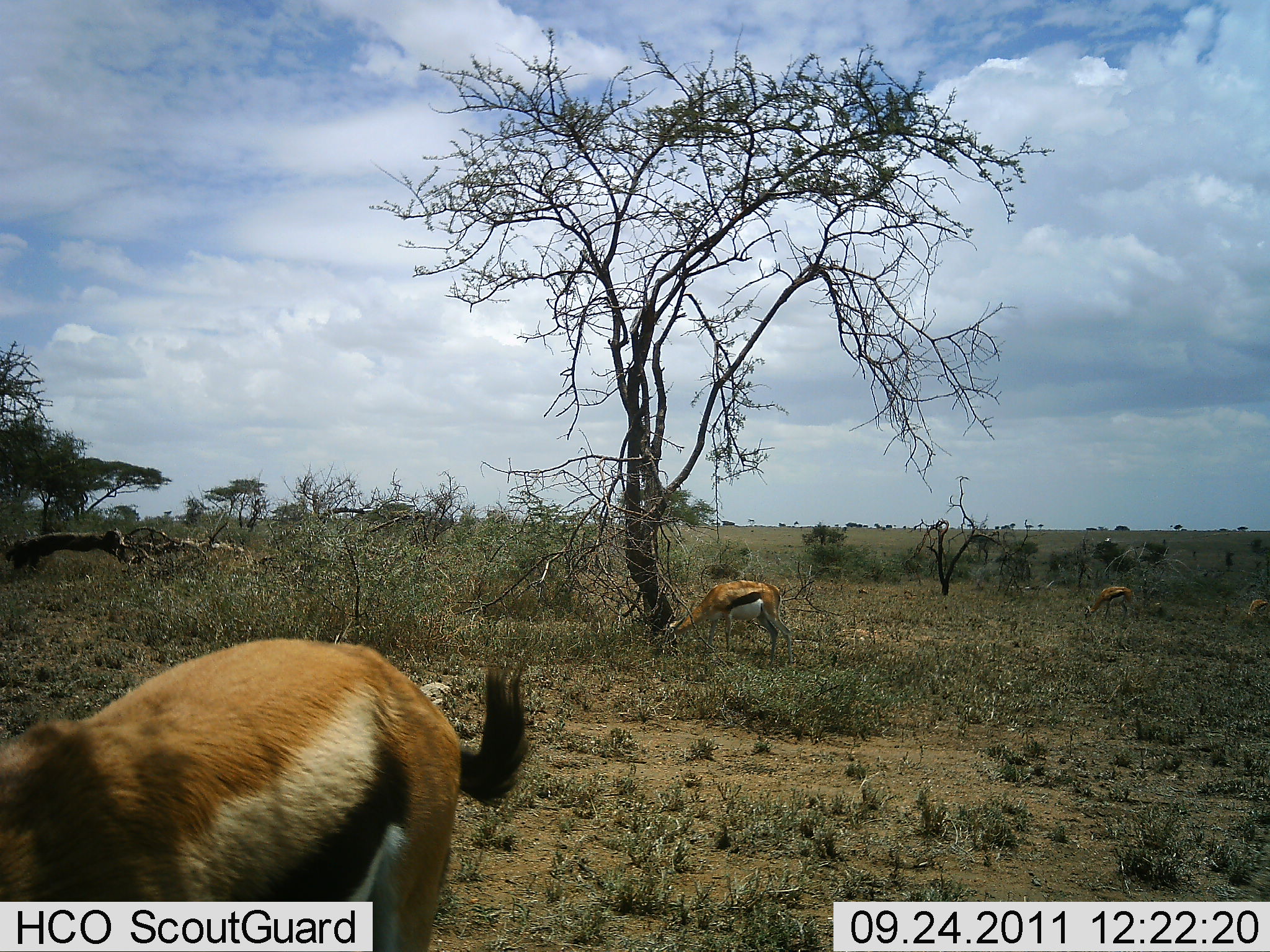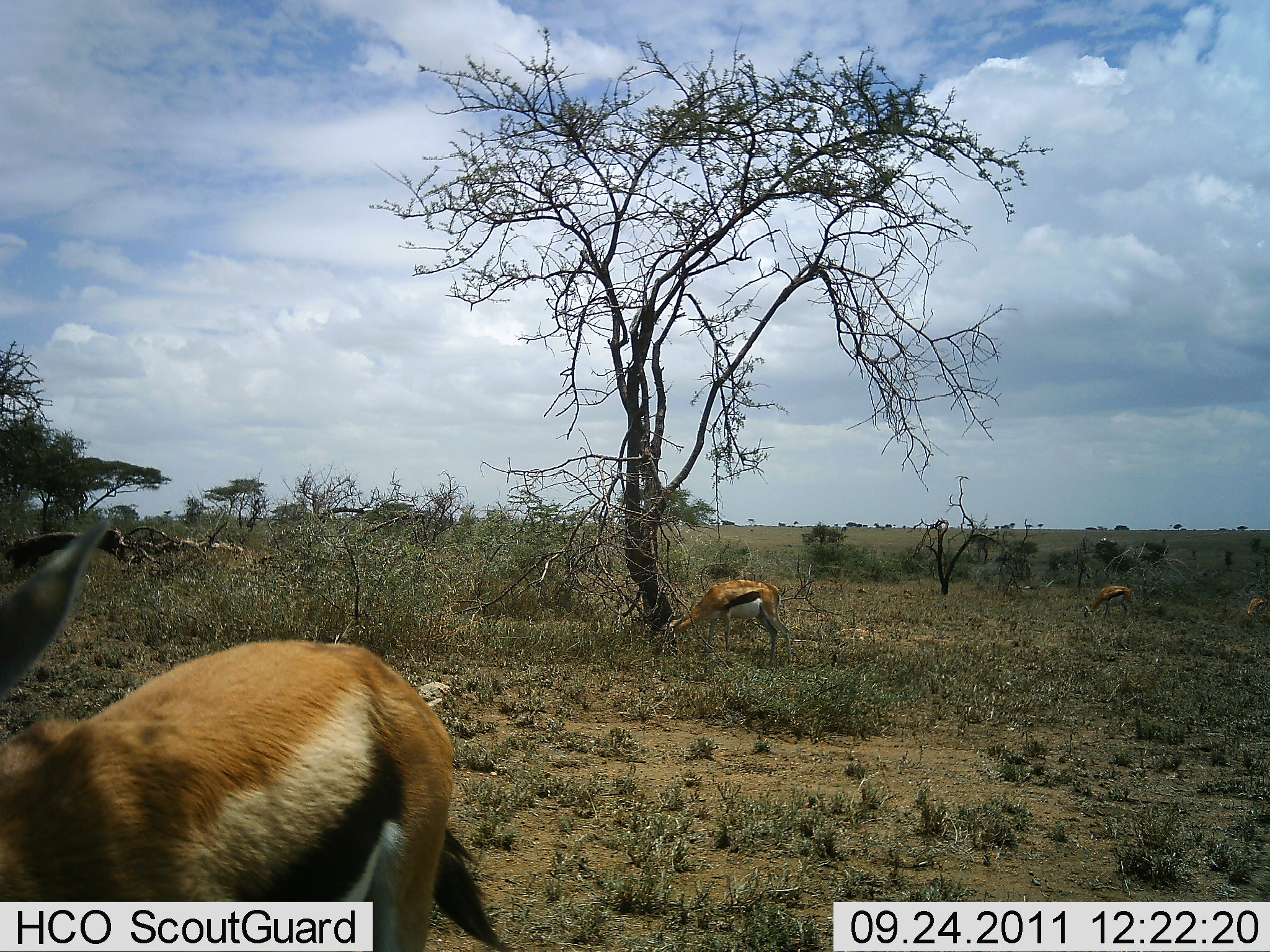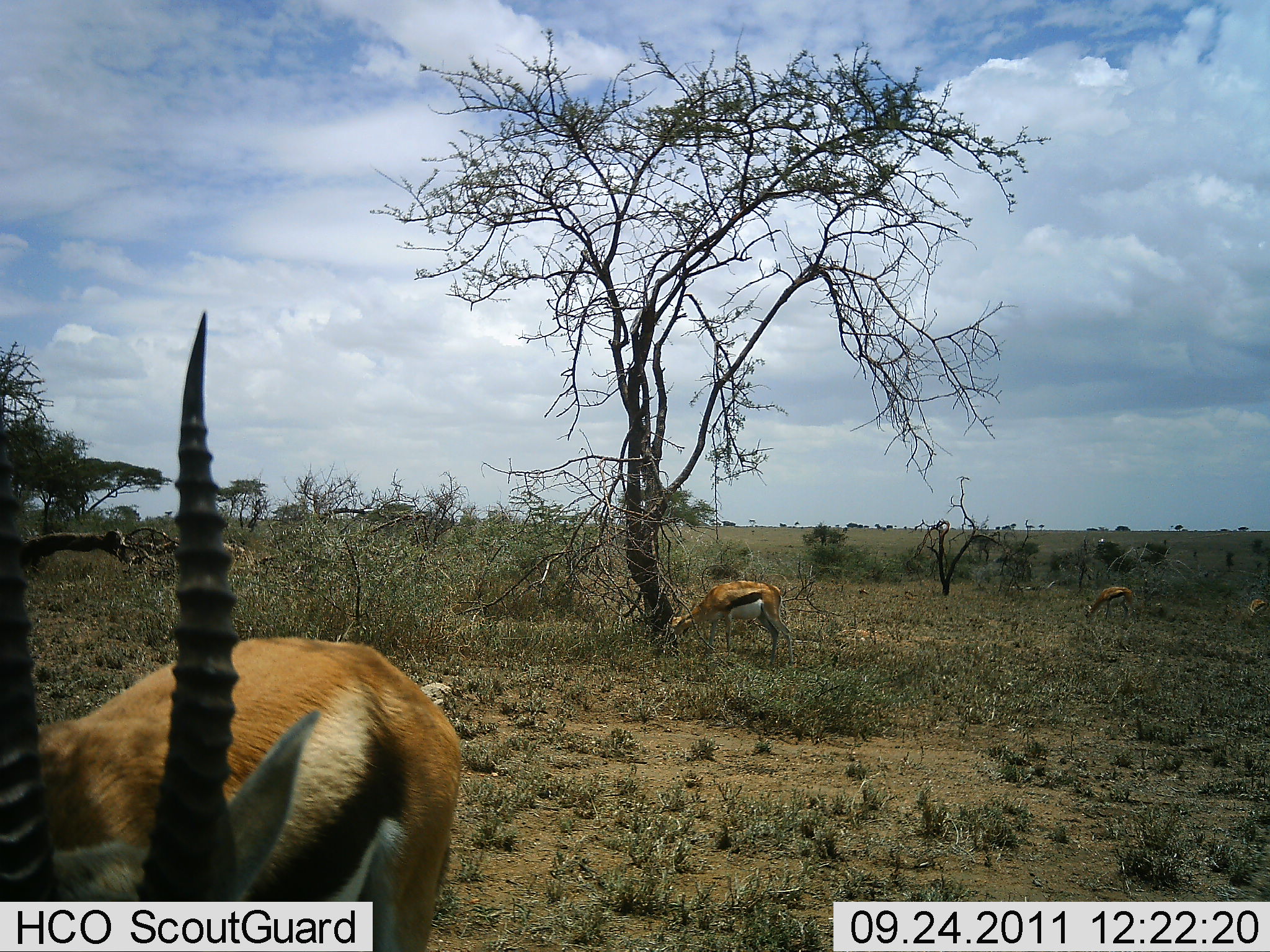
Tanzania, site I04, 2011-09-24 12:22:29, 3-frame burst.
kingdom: Animalia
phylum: Chordata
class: Mammalia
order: Artiodactyla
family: Bovidae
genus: Eudorcas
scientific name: Eudorcas thomsonii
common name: thomson's gazelle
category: gazellethomsons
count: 4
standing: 12%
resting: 0%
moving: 0%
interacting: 0%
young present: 0%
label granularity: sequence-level